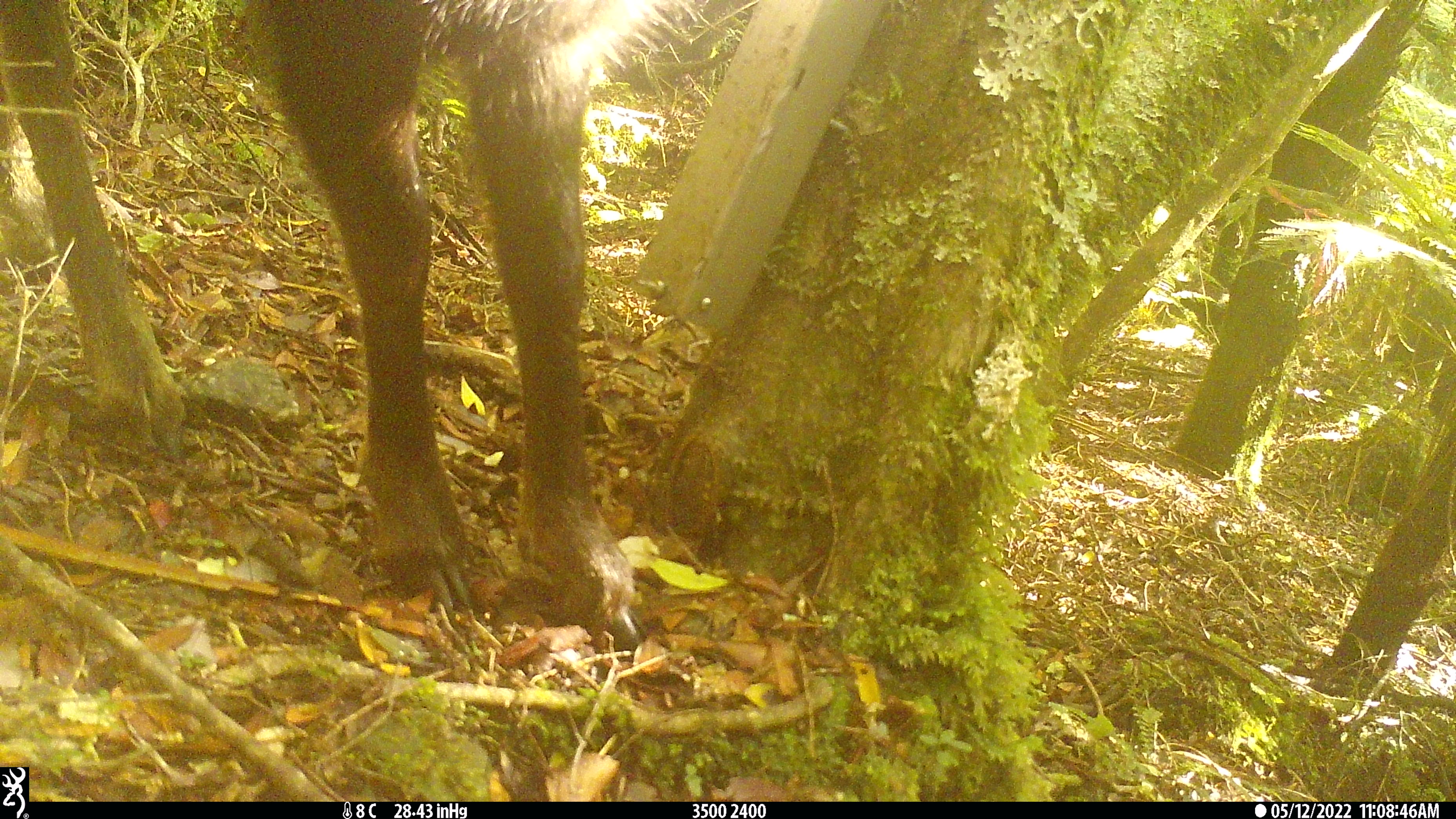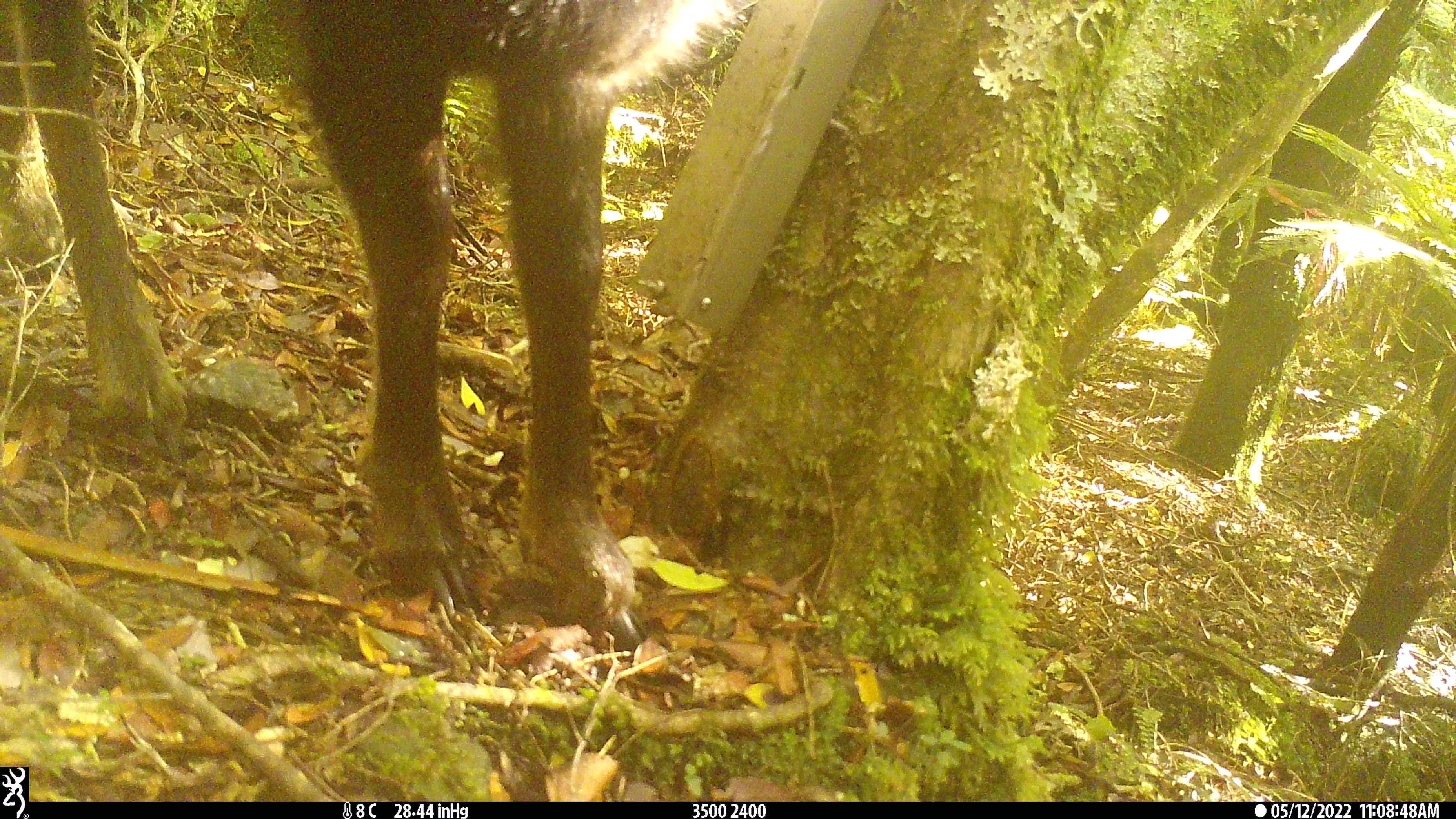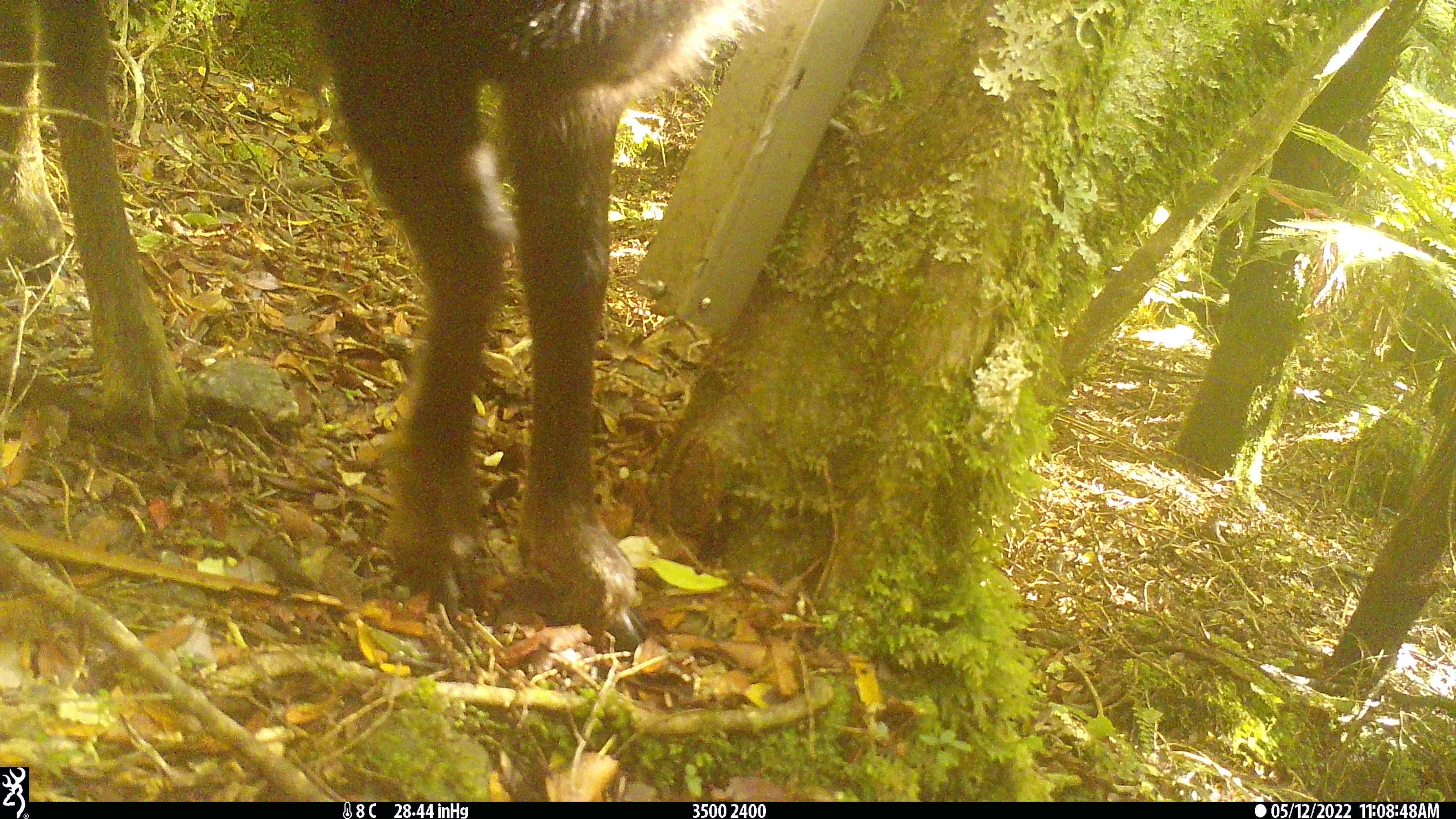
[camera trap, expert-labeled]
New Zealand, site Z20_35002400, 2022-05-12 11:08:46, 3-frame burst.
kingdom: Animalia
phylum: Chordata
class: Mammalia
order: Artiodactyla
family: Bovidae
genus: Rupicapra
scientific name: Rupicapra rupicapra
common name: alpine chamois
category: chamois